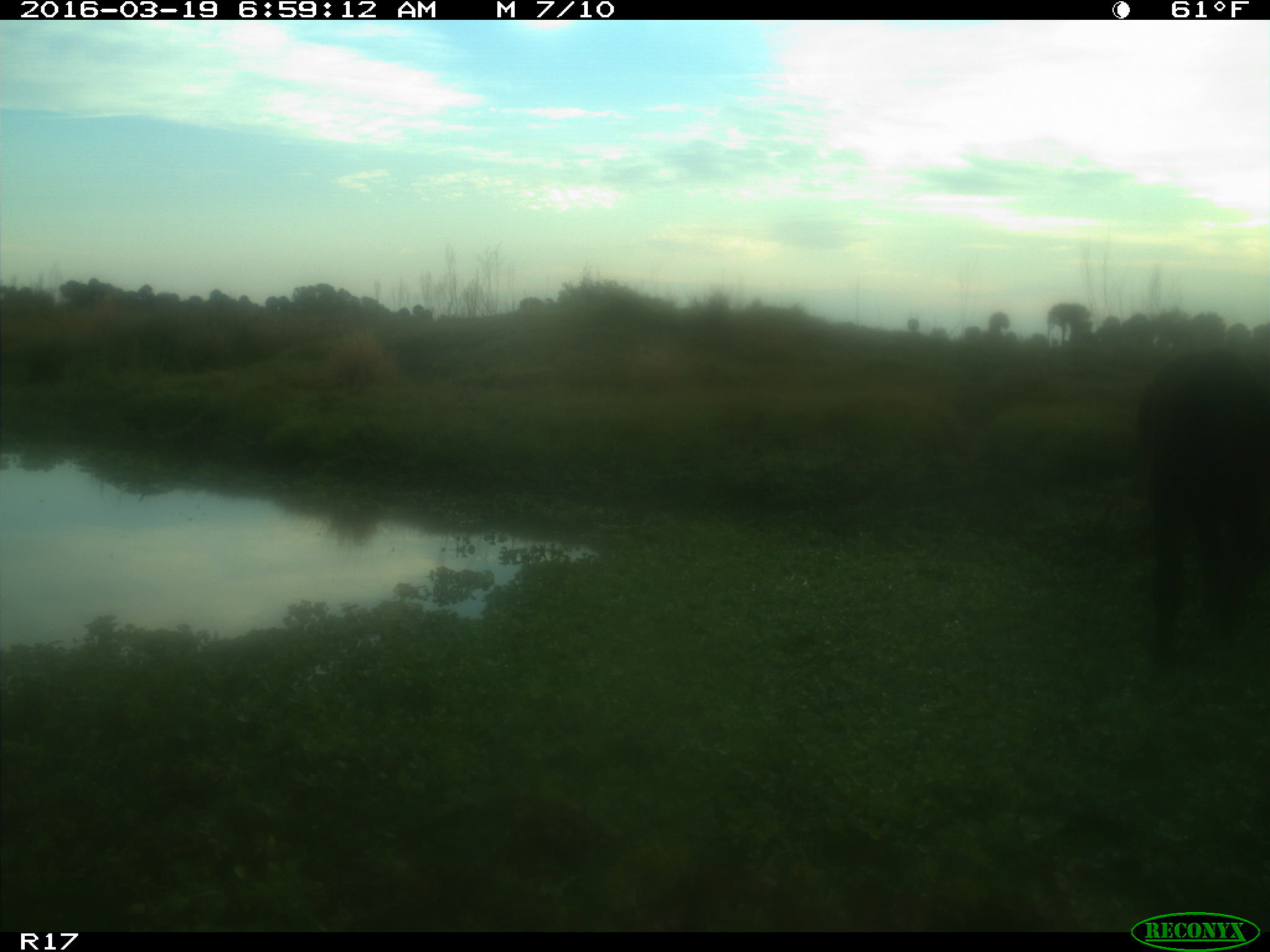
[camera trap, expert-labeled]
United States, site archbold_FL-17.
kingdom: Animalia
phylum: Chordata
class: Mammalia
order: Artiodactyla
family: Bovidae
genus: Bos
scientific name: Bos taurus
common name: domestic cow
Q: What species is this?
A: Bos taurus (domestic cow).